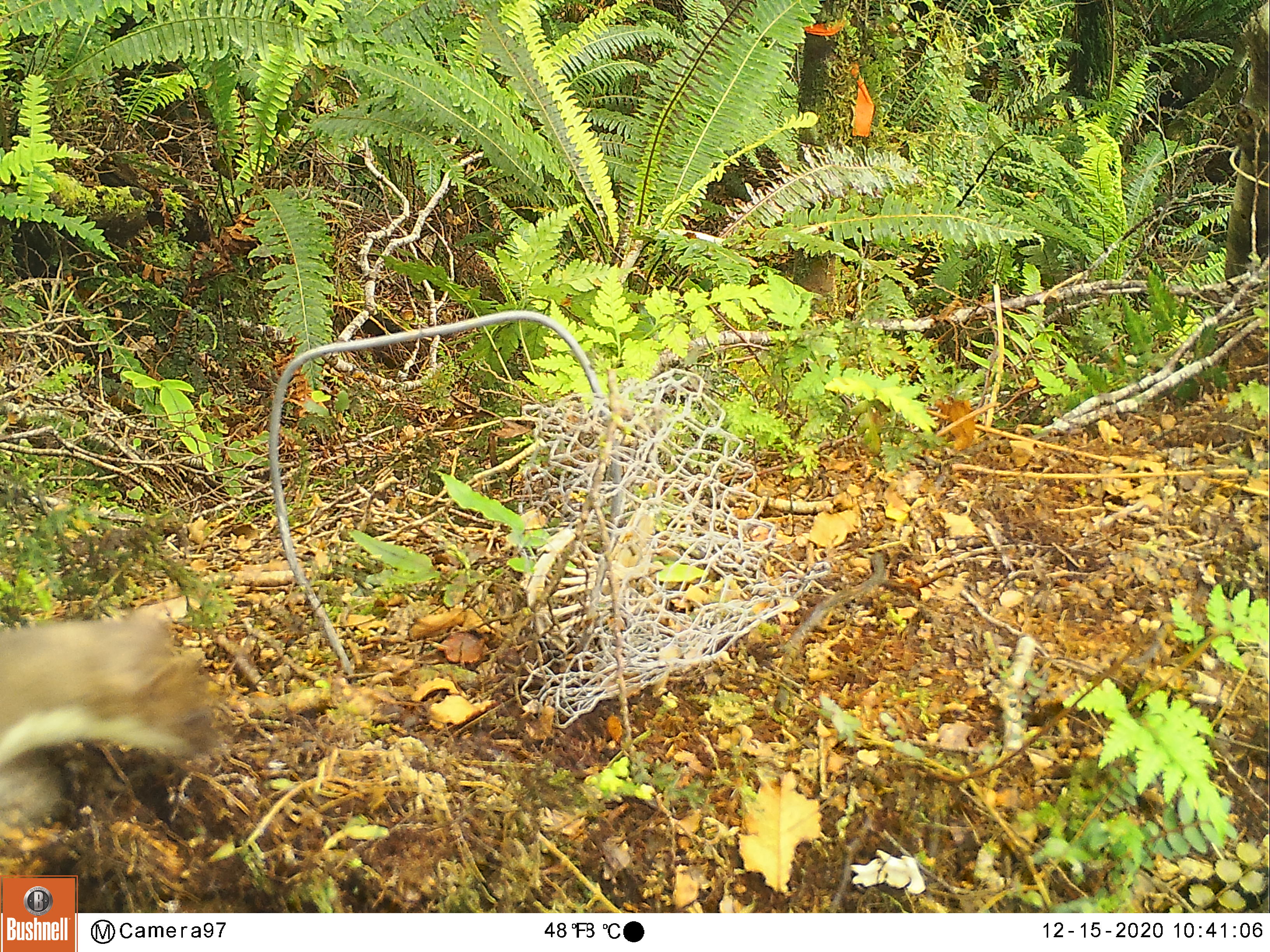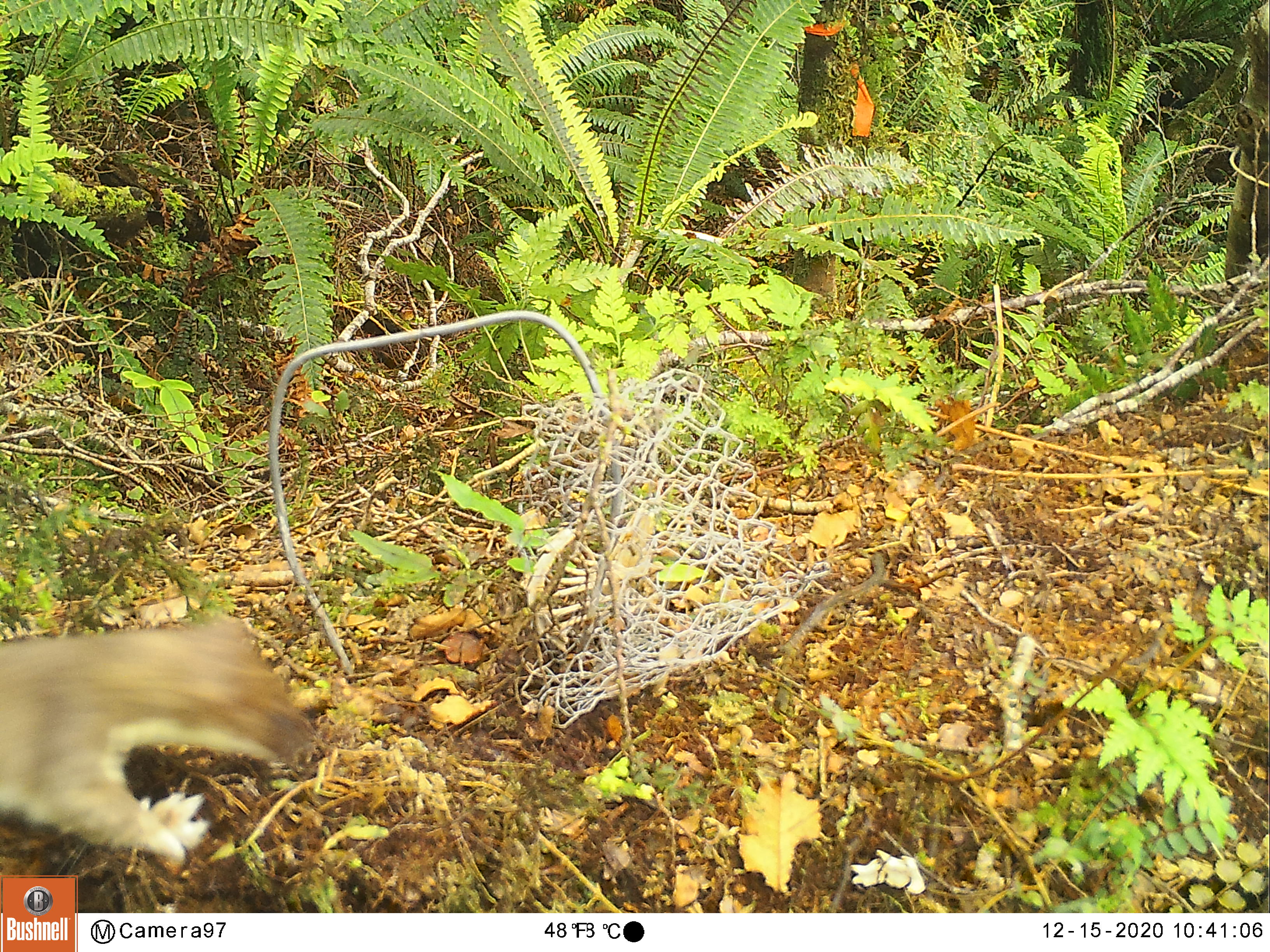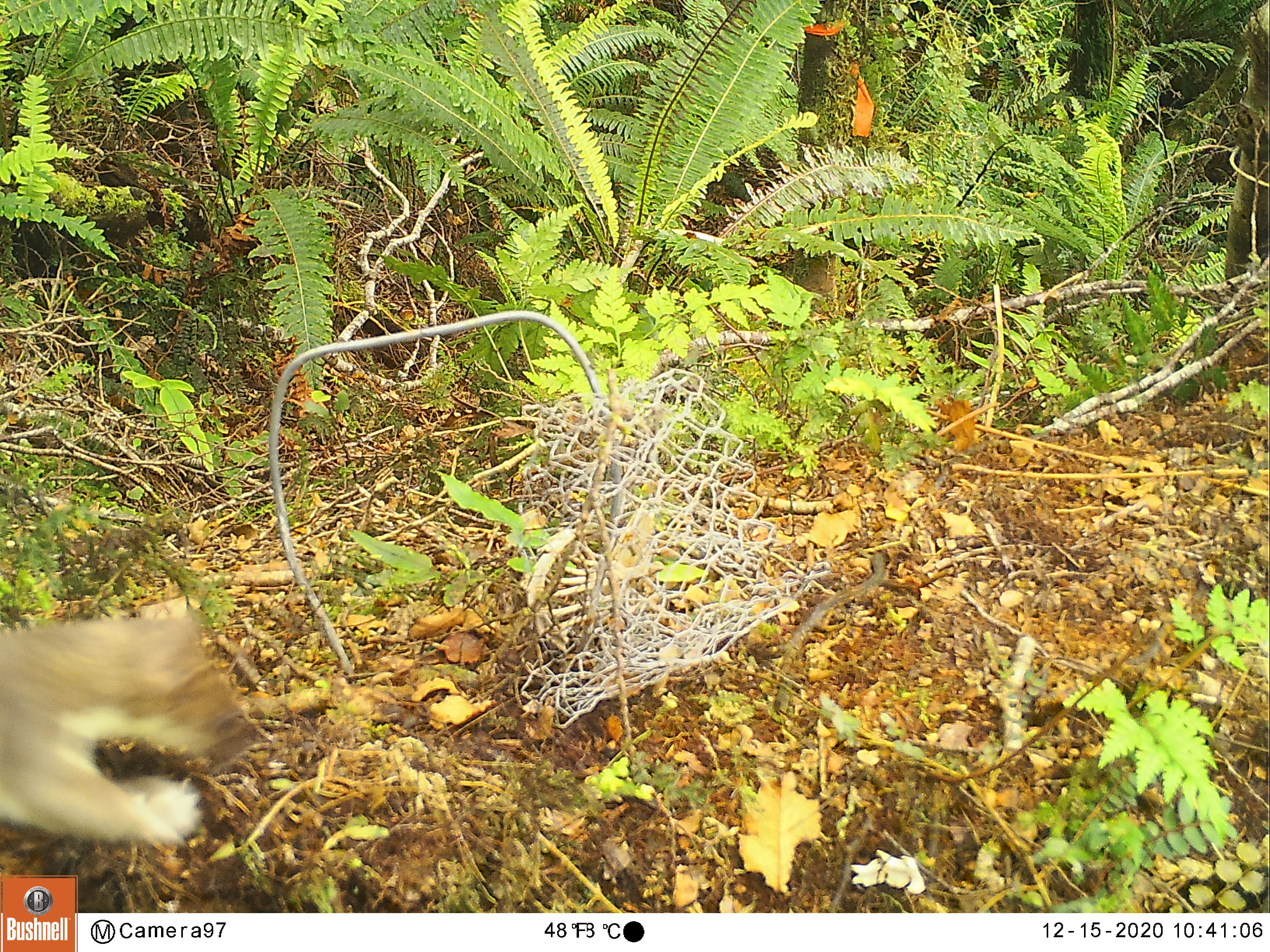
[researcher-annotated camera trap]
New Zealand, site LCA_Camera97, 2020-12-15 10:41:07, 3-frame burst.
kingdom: Animalia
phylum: Chordata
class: Mammalia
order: Carnivora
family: Mustelidae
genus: Mustela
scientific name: Mustela erminea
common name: stoat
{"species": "stoat (Mustela erminea)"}